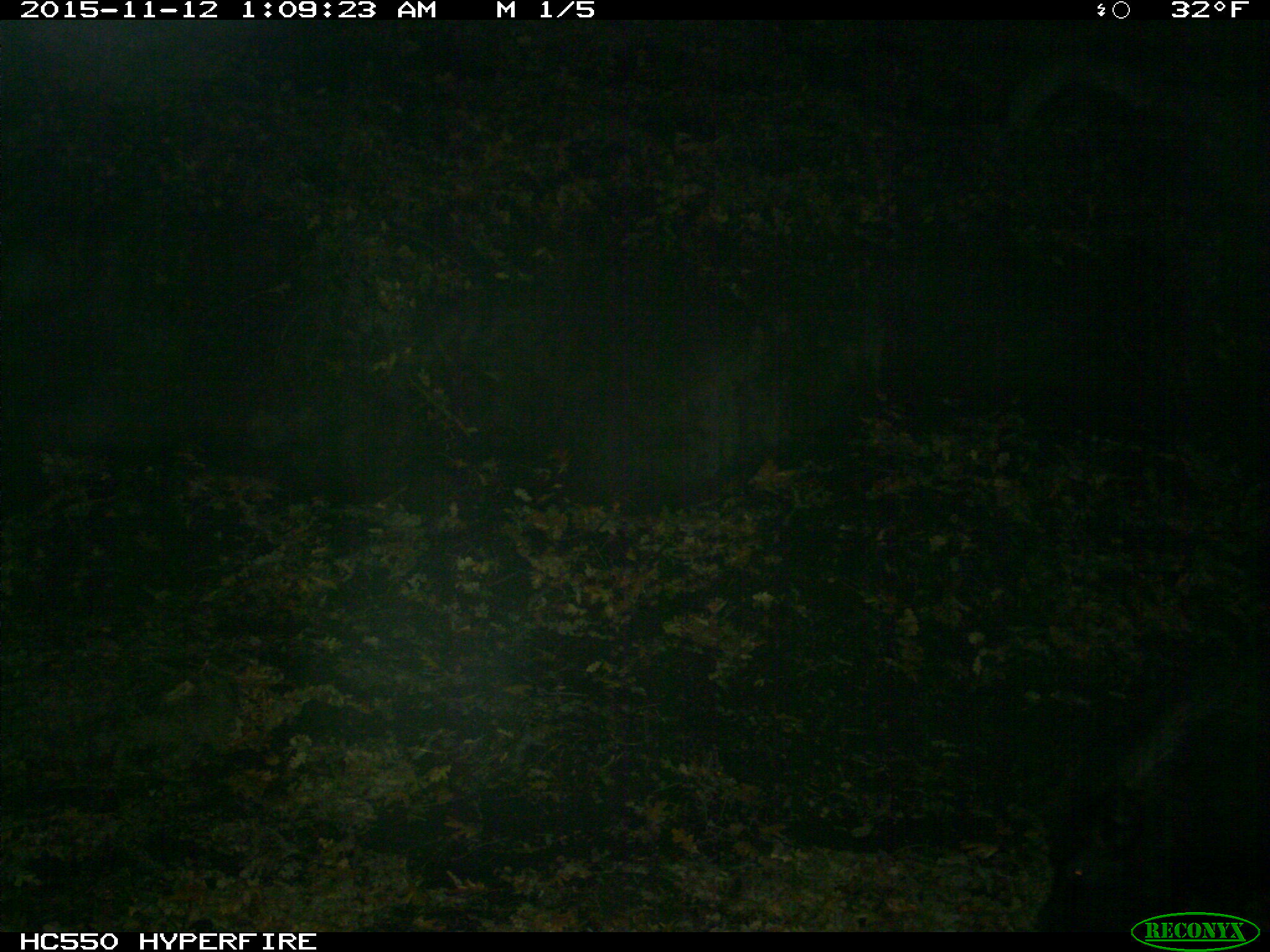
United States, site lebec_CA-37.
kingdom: Animalia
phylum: Chordata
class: Mammalia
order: Artiodactyla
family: Suidae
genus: Sus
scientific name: Sus scrofa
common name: wild boar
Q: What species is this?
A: Sus scrofa (wild boar).